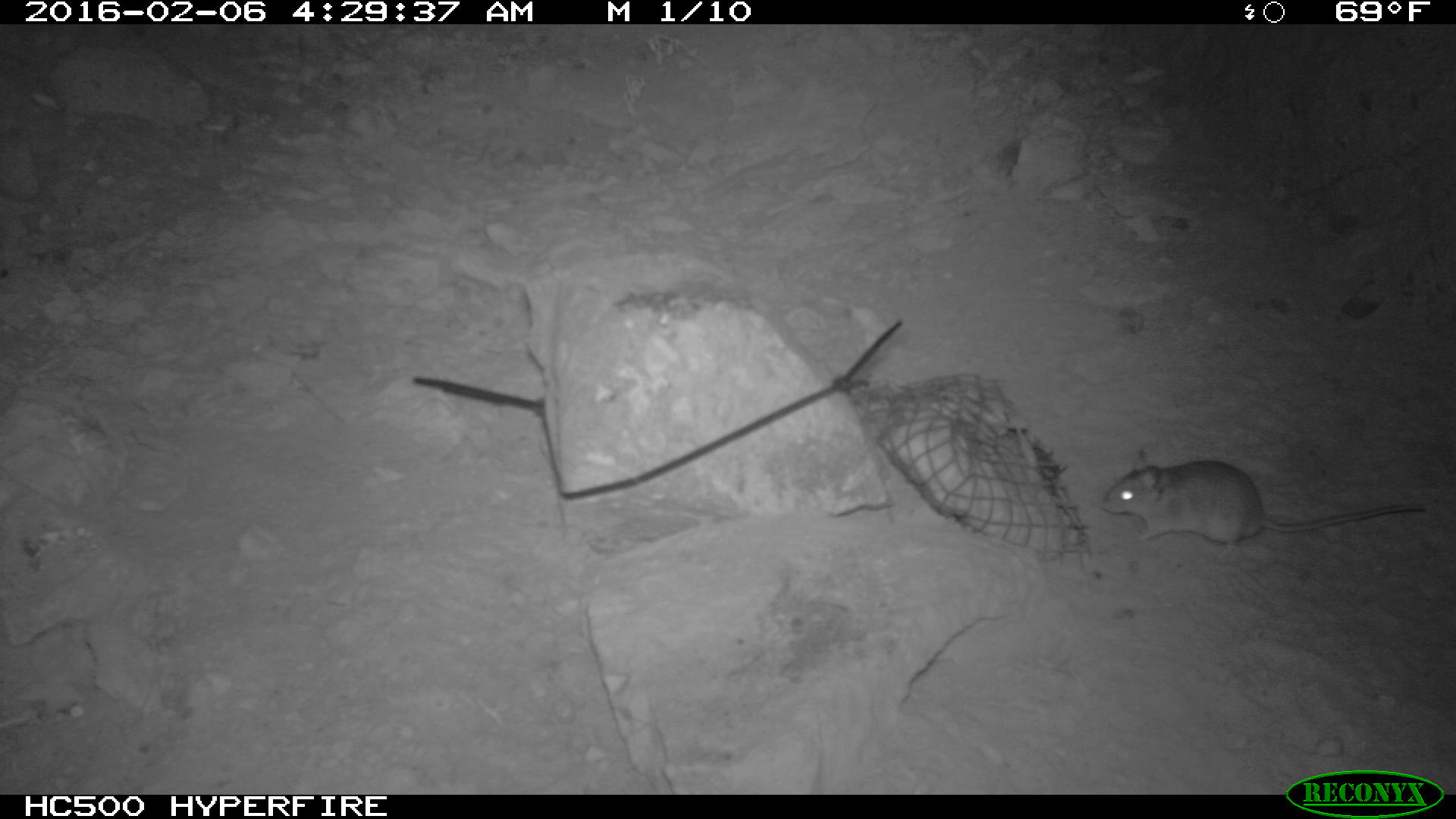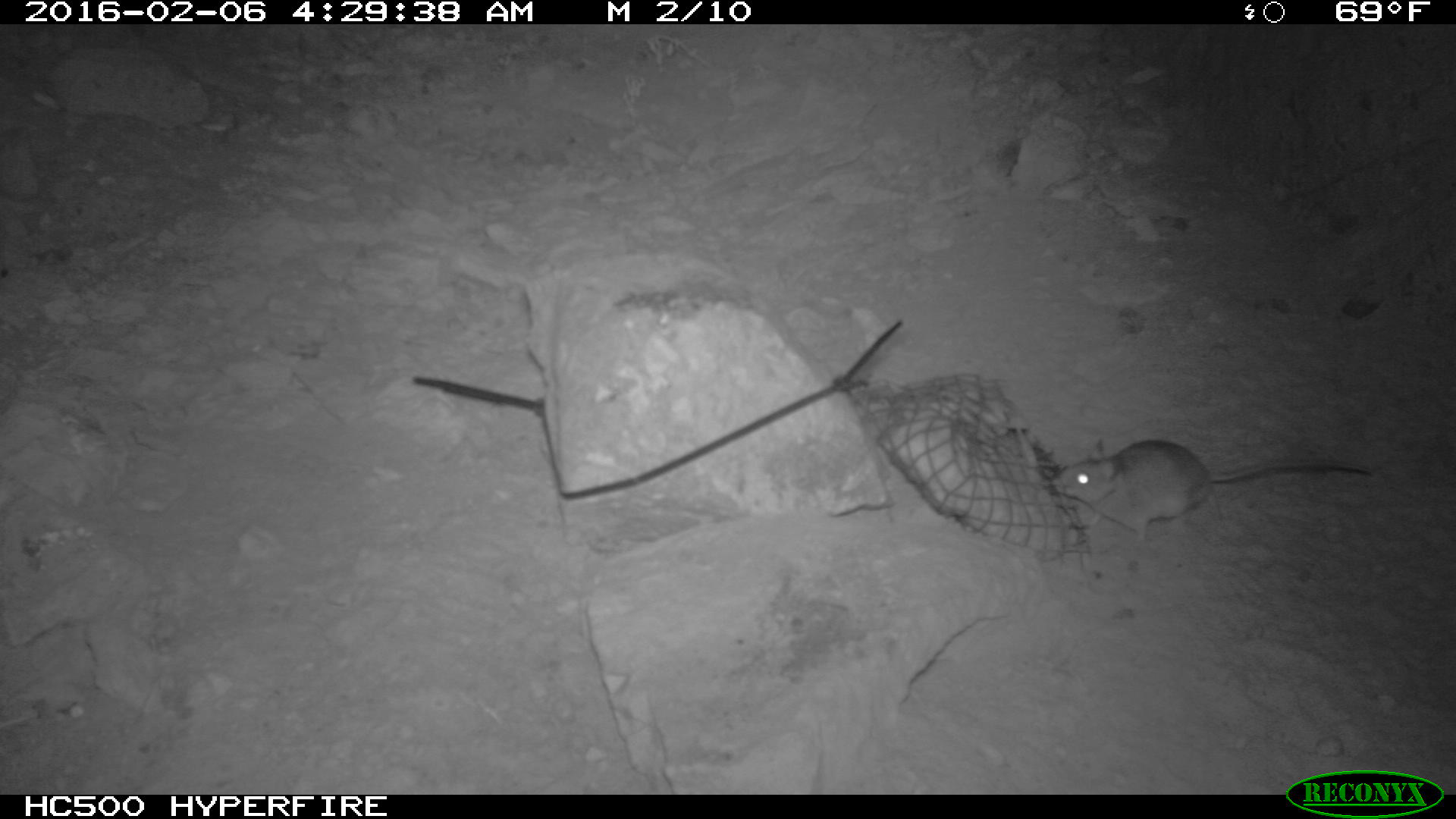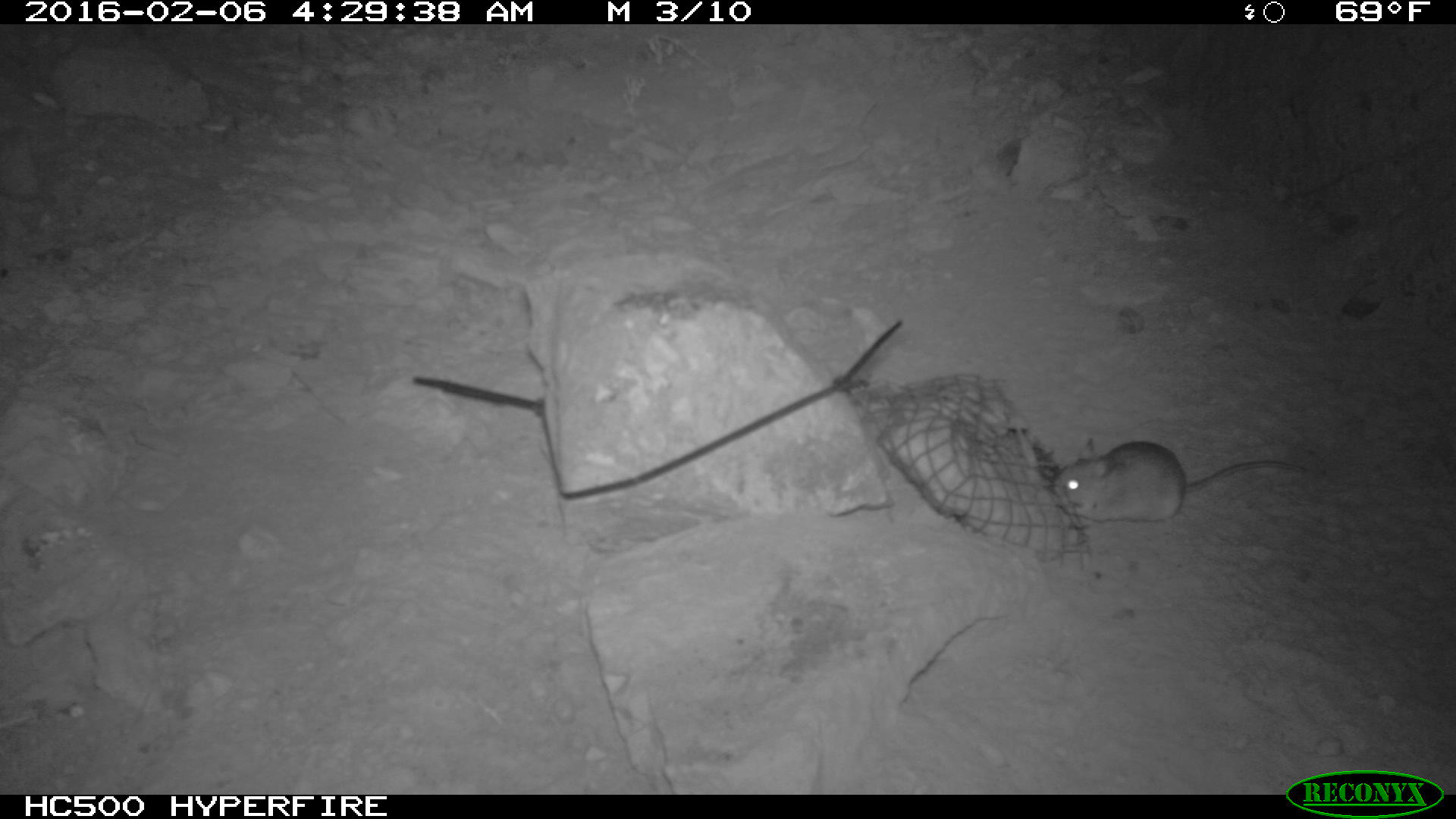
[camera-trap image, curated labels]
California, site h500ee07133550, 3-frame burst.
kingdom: Animalia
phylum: Chordata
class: Mammalia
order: Rodentia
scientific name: Rodentia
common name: rodent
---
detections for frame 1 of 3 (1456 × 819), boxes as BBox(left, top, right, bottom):
rodent: BBox(1100, 447, 1427, 551)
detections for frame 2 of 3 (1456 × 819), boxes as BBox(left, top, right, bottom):
rodent: BBox(1046, 438, 1375, 544)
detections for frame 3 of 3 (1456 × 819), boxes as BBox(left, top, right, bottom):
rodent: BBox(1050, 437, 1307, 538)